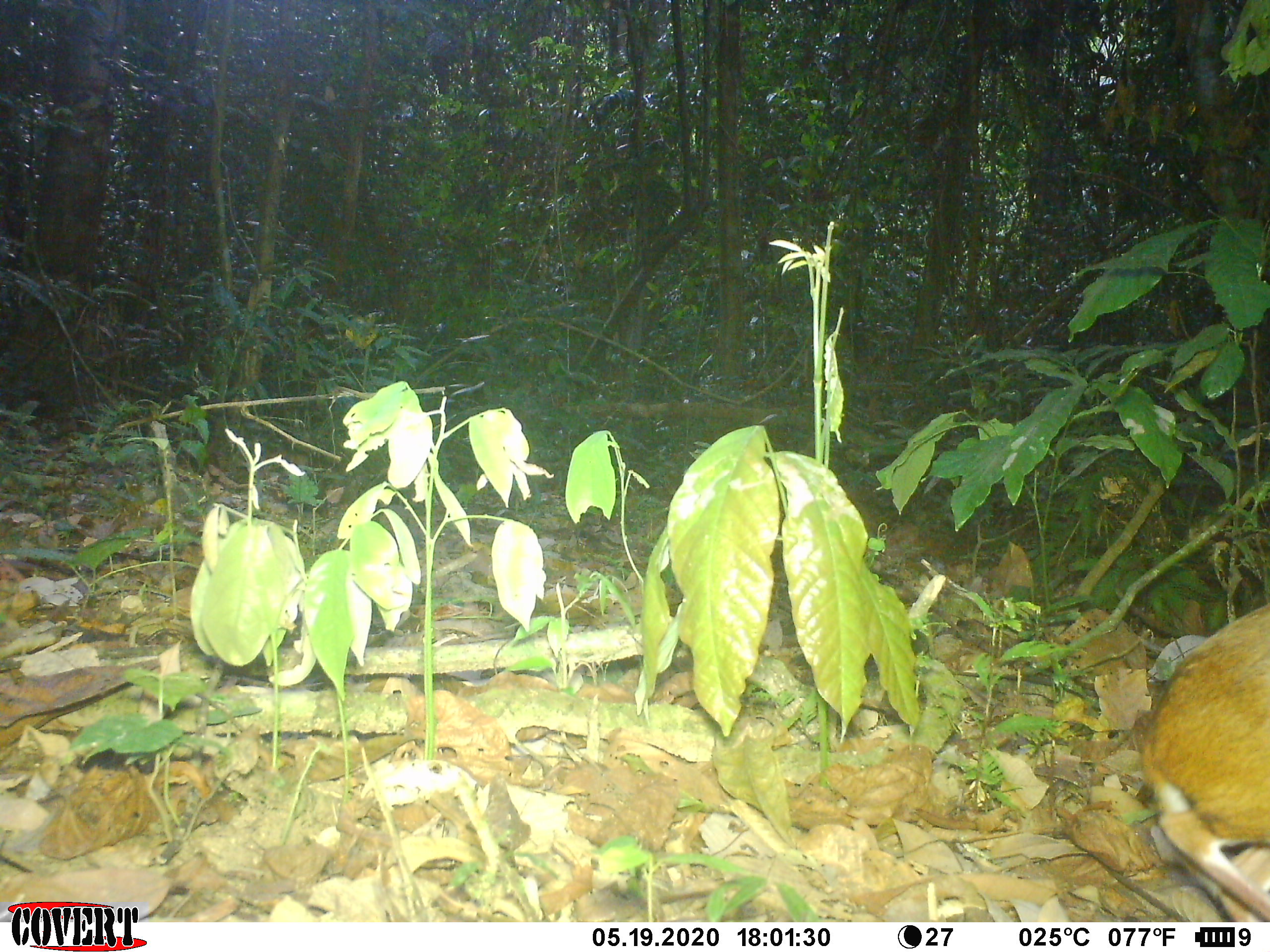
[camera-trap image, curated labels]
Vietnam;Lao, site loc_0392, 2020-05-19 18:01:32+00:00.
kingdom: Animalia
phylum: Chordata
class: Mammalia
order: Artiodactyla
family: Tragulidae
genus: Moschiola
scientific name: Moschiola meminna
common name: chevrotain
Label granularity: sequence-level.